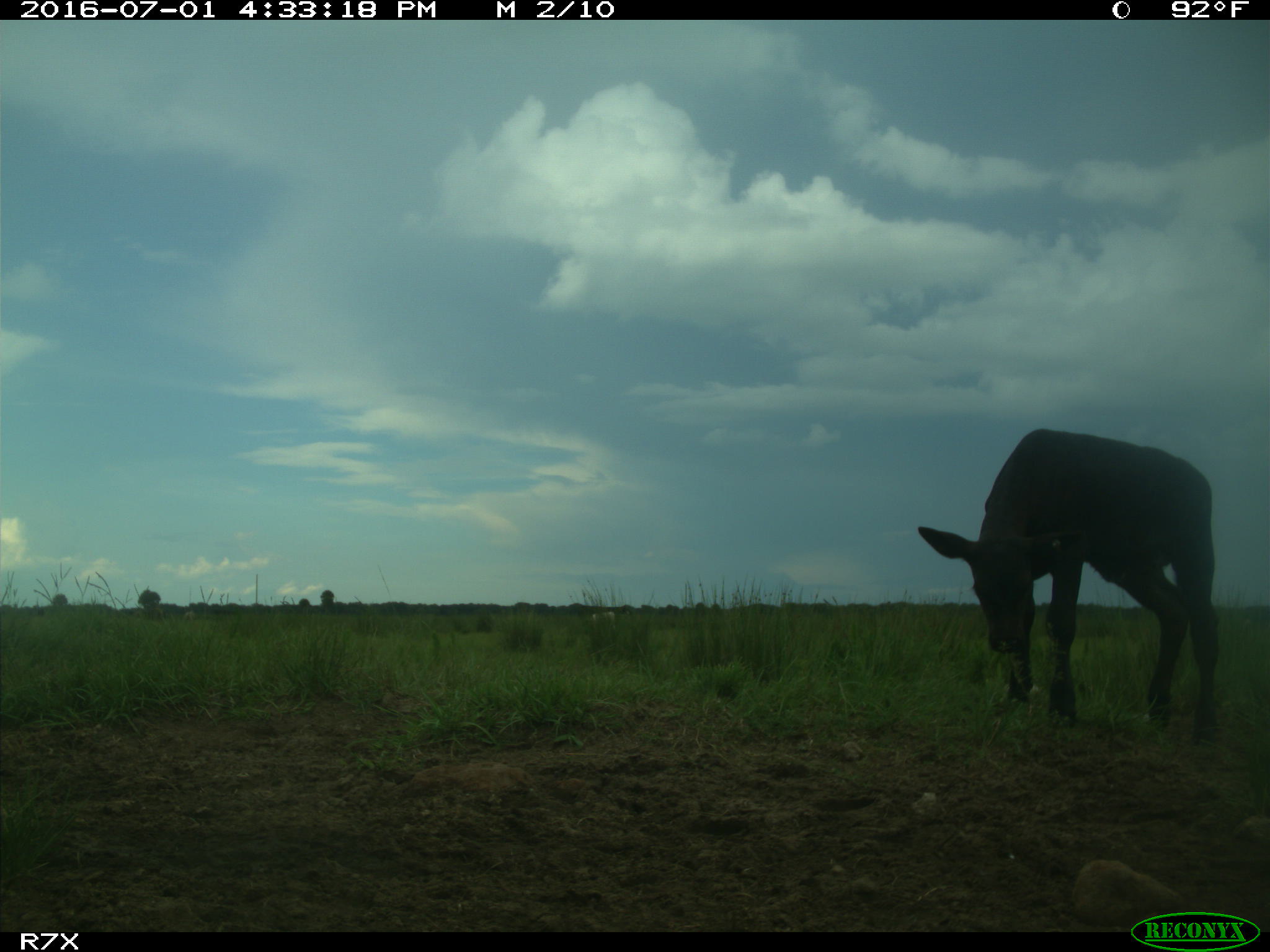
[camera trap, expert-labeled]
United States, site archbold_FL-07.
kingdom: Animalia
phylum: Chordata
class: Mammalia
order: Artiodactyla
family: Bovidae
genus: Bos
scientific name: Bos taurus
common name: domestic cow